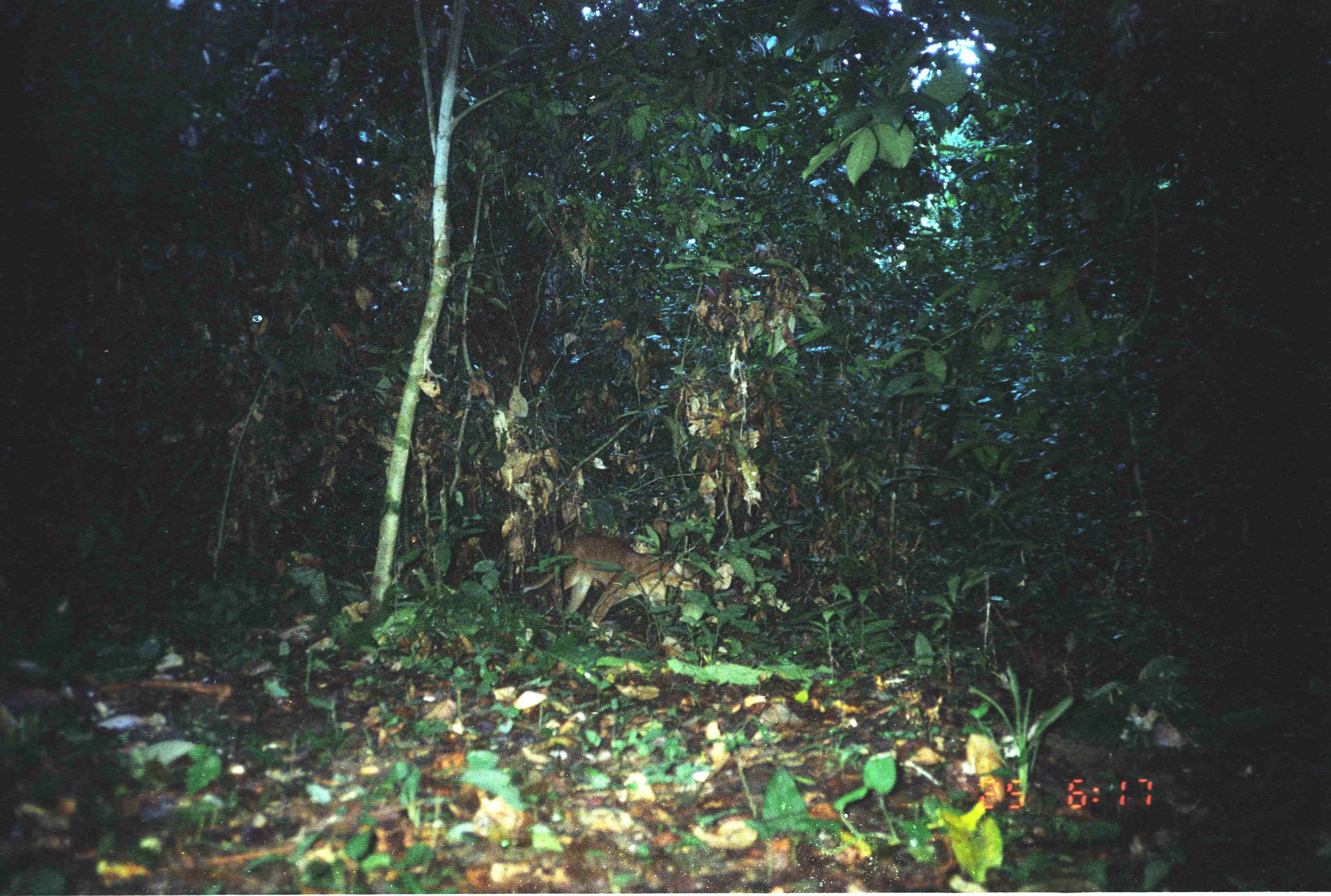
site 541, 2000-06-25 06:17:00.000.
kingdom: Animalia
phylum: Chordata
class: Mammalia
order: Carnivora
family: Felidae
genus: Catopuma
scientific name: Catopuma temminckii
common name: asian golden cat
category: pardofelis temminckii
Pardofelis temminckii (asian golden cat) (Catopuma temminckii), count 1.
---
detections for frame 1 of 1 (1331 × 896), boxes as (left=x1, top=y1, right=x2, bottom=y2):
pardofelis temminckii: (left=521, top=530, right=701, bottom=628)